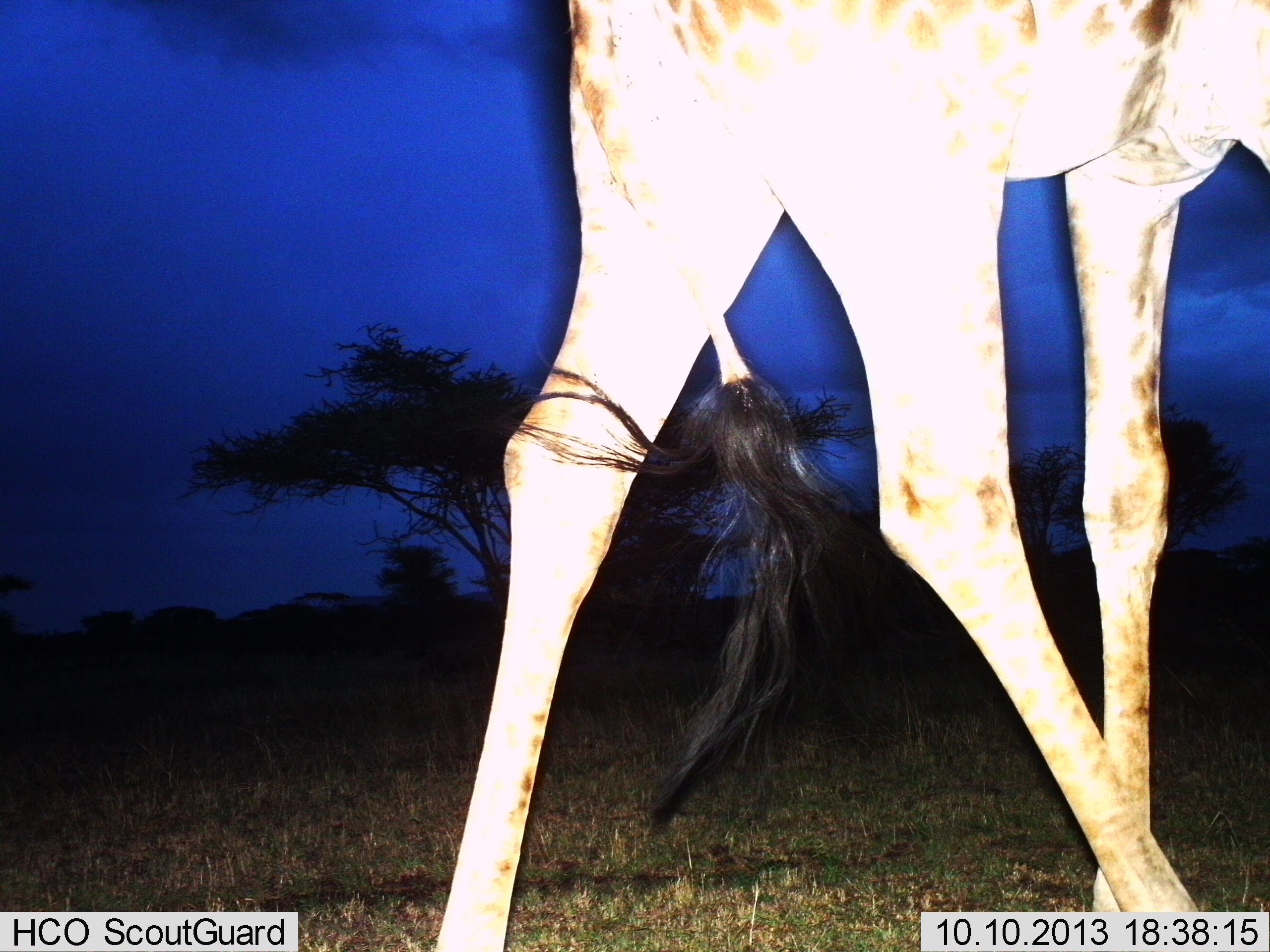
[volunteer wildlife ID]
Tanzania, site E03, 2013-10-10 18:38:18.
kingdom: Animalia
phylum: Chordata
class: Mammalia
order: Artiodactyla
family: Giraffidae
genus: Giraffa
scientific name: Giraffa camelopardalis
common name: giraffe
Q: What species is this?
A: Giraffe (Giraffa camelopardalis).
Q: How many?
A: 1.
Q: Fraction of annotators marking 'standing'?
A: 46%.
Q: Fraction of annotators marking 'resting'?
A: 0%.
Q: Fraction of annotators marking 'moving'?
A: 54%.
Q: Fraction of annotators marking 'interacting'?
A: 0%.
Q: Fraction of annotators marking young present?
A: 0%.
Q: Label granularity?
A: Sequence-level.